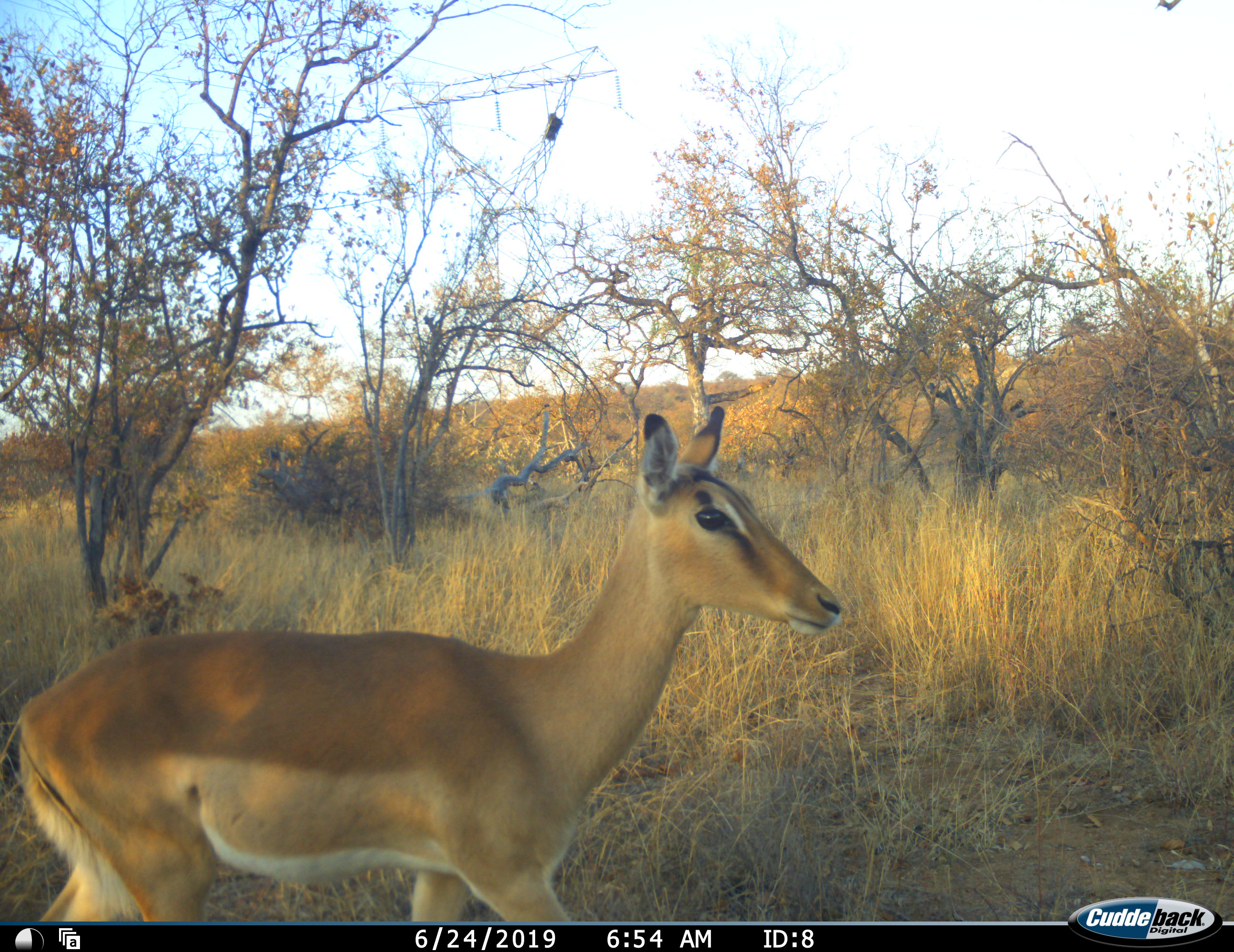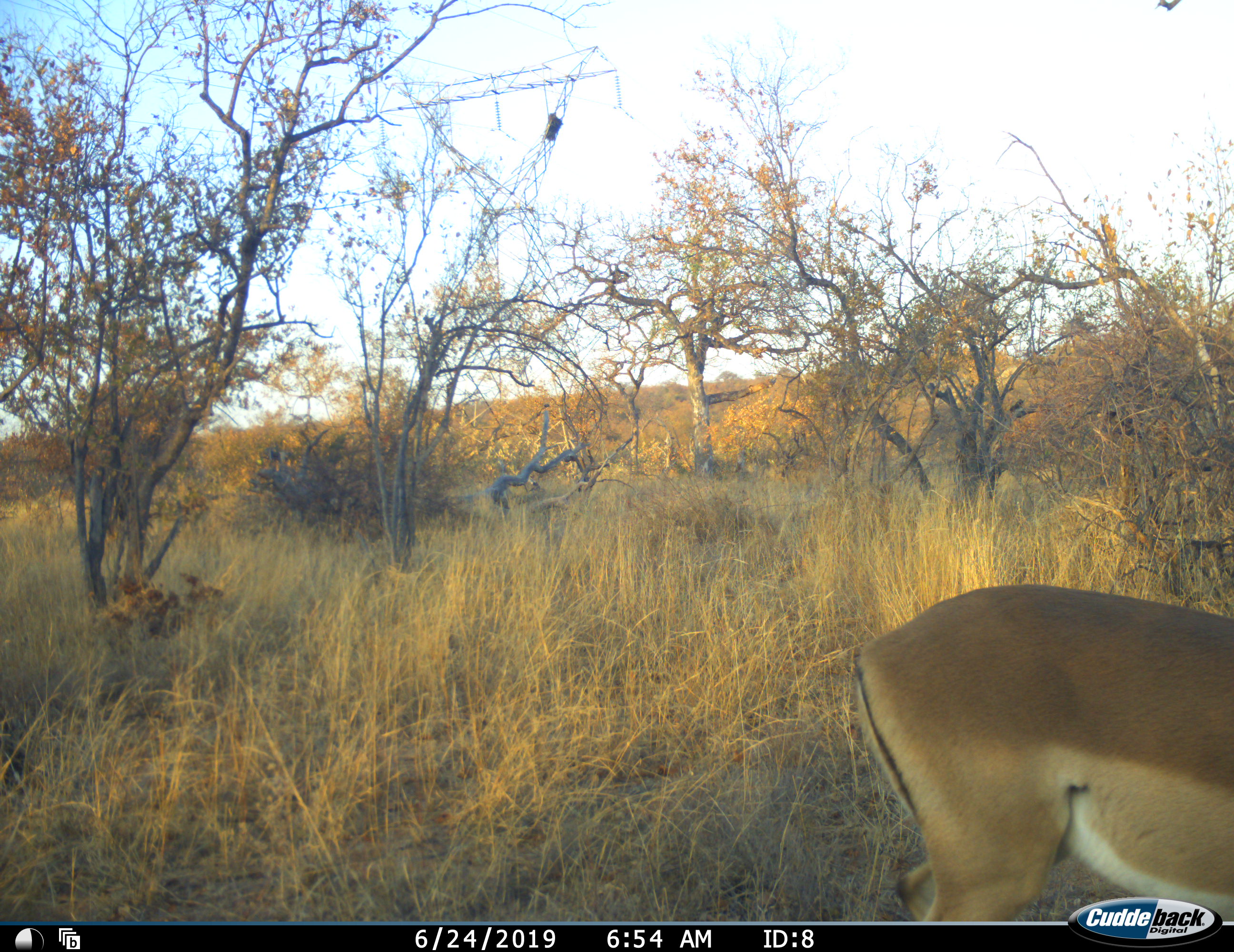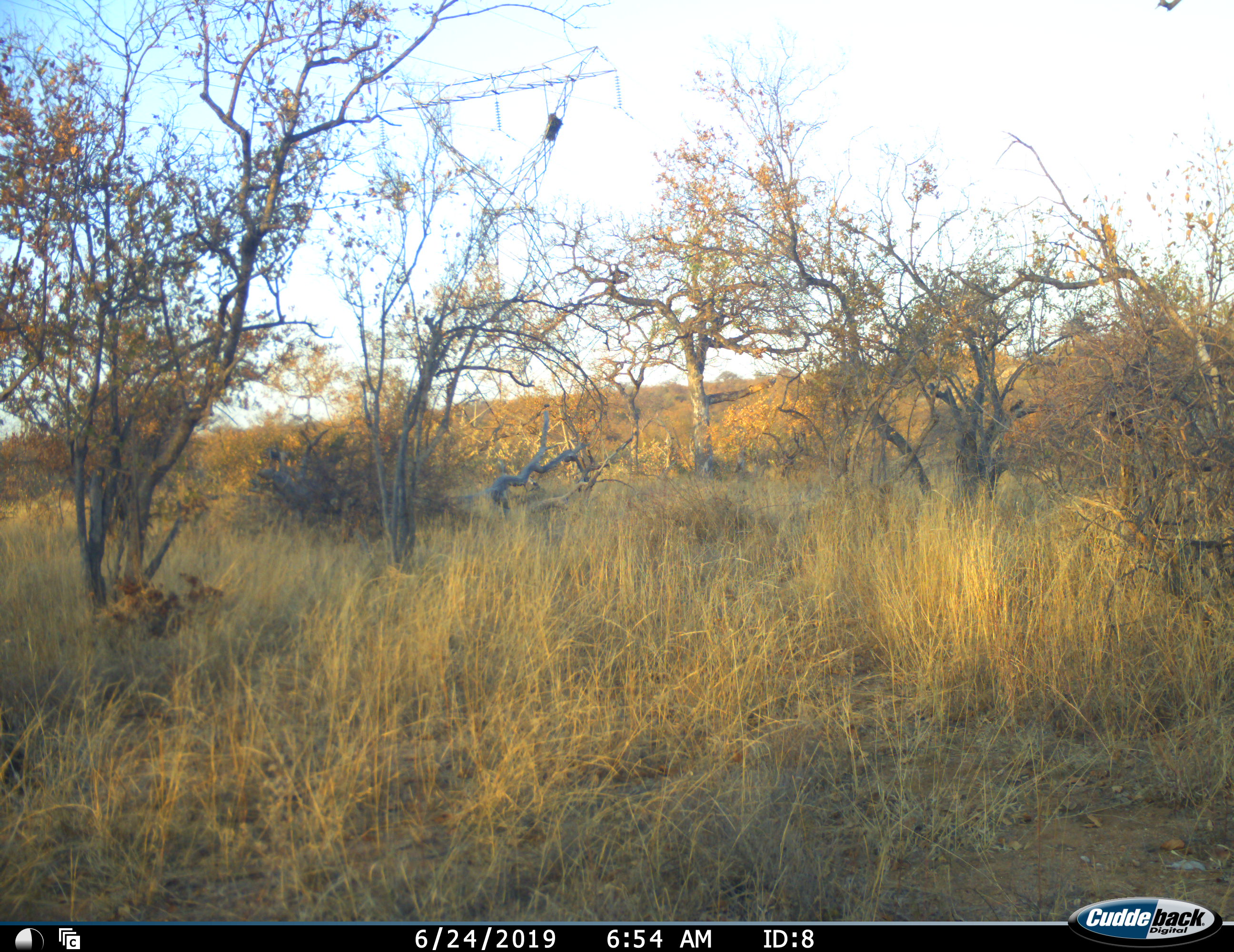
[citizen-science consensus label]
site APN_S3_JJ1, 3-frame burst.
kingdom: Animalia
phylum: Chordata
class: Mammalia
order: Artiodactyla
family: Bovidae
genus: Aepyceros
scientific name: Aepyceros melampus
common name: impala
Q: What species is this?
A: Impala (Aepyceros melampus).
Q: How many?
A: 1.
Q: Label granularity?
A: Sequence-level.